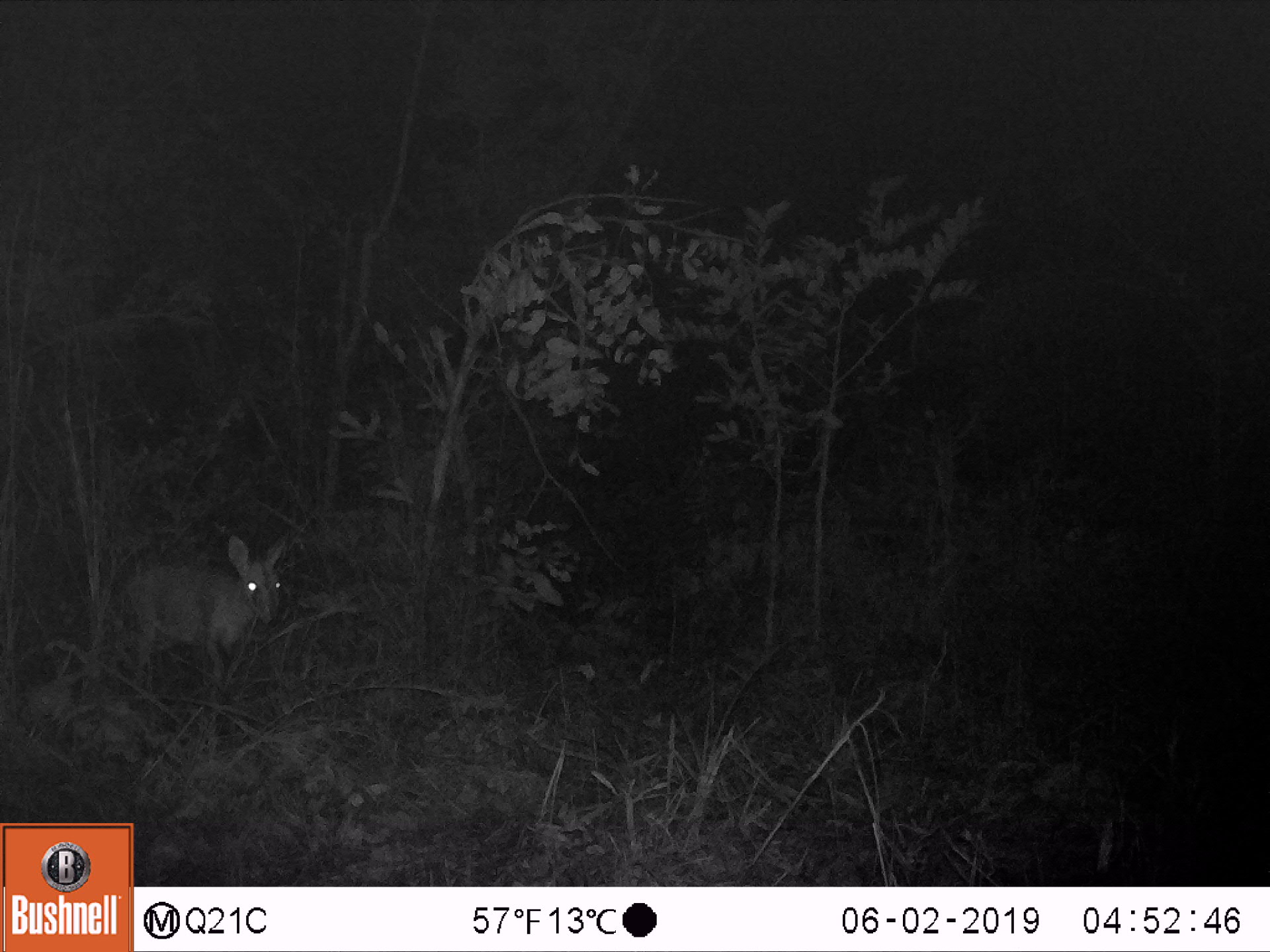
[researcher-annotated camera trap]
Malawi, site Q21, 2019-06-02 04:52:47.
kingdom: Animalia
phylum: Chordata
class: Mammalia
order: Artiodactyla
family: Bovidae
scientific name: Antilopinae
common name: small antelope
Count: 1.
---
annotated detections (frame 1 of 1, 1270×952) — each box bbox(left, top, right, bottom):
small antelope: bbox(104, 521, 308, 723)